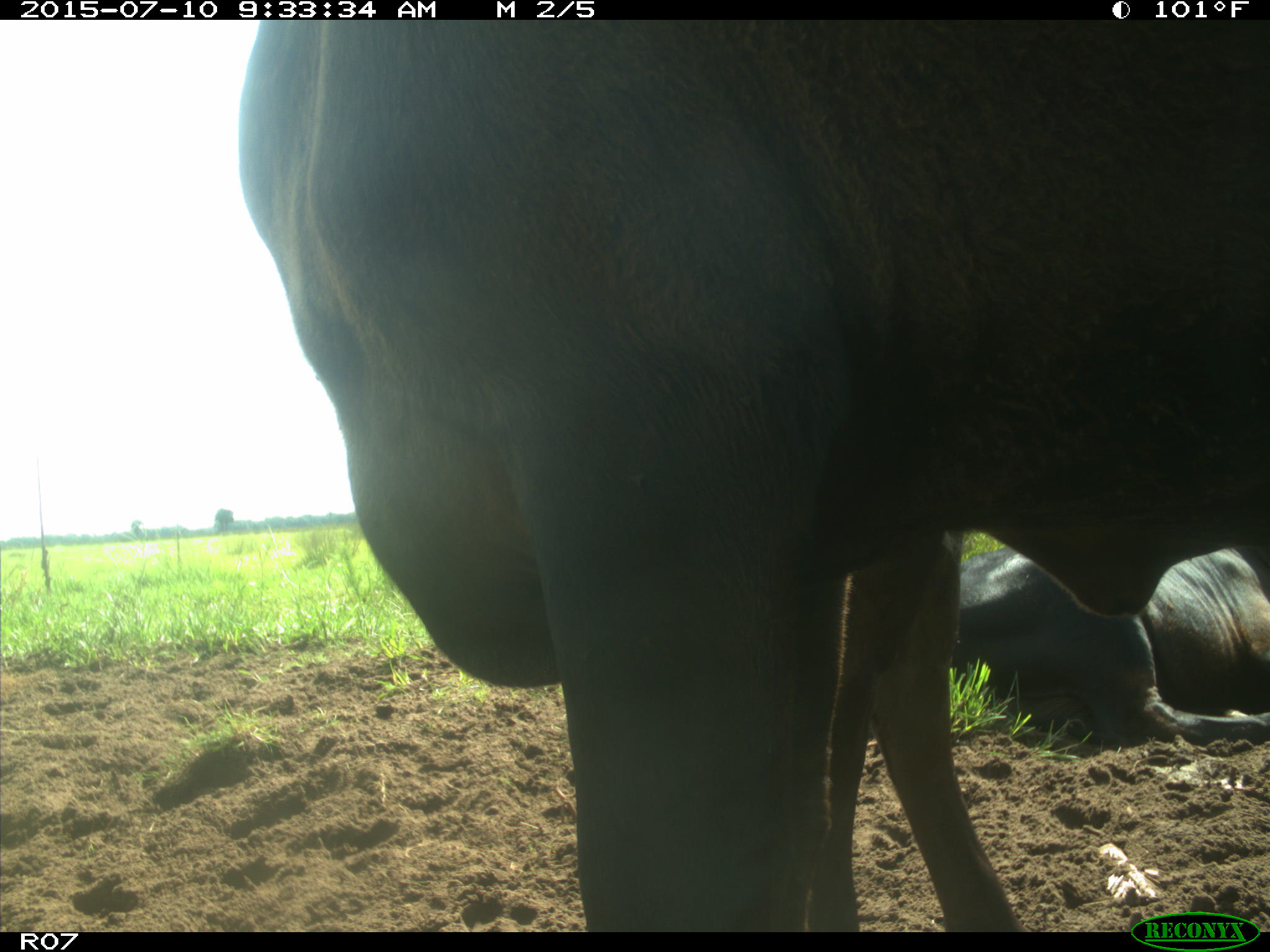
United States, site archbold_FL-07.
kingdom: Animalia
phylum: Chordata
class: Mammalia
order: Artiodactyla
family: Bovidae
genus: Bos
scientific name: Bos taurus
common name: domestic cow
Bos taurus (domestic cow).